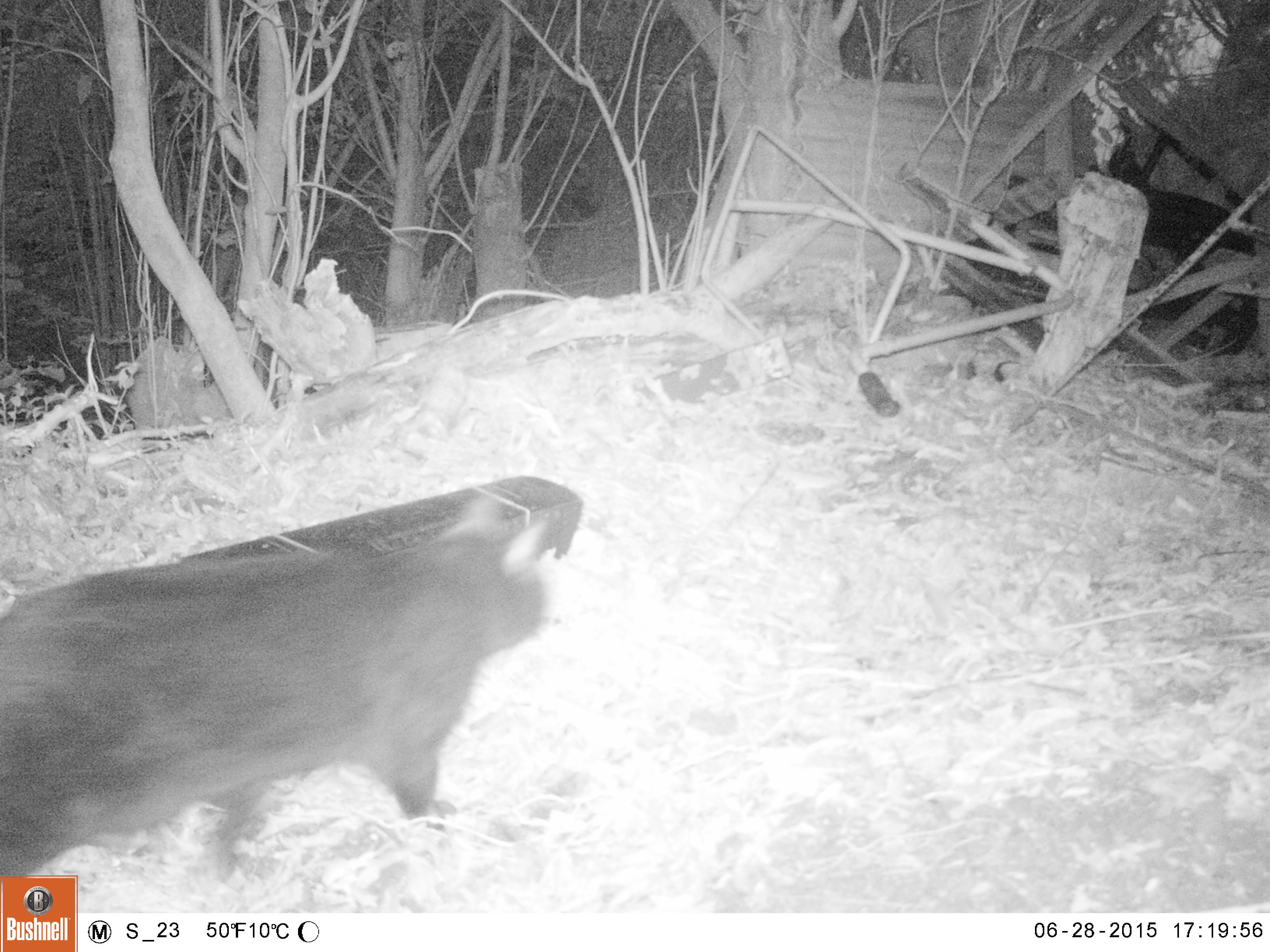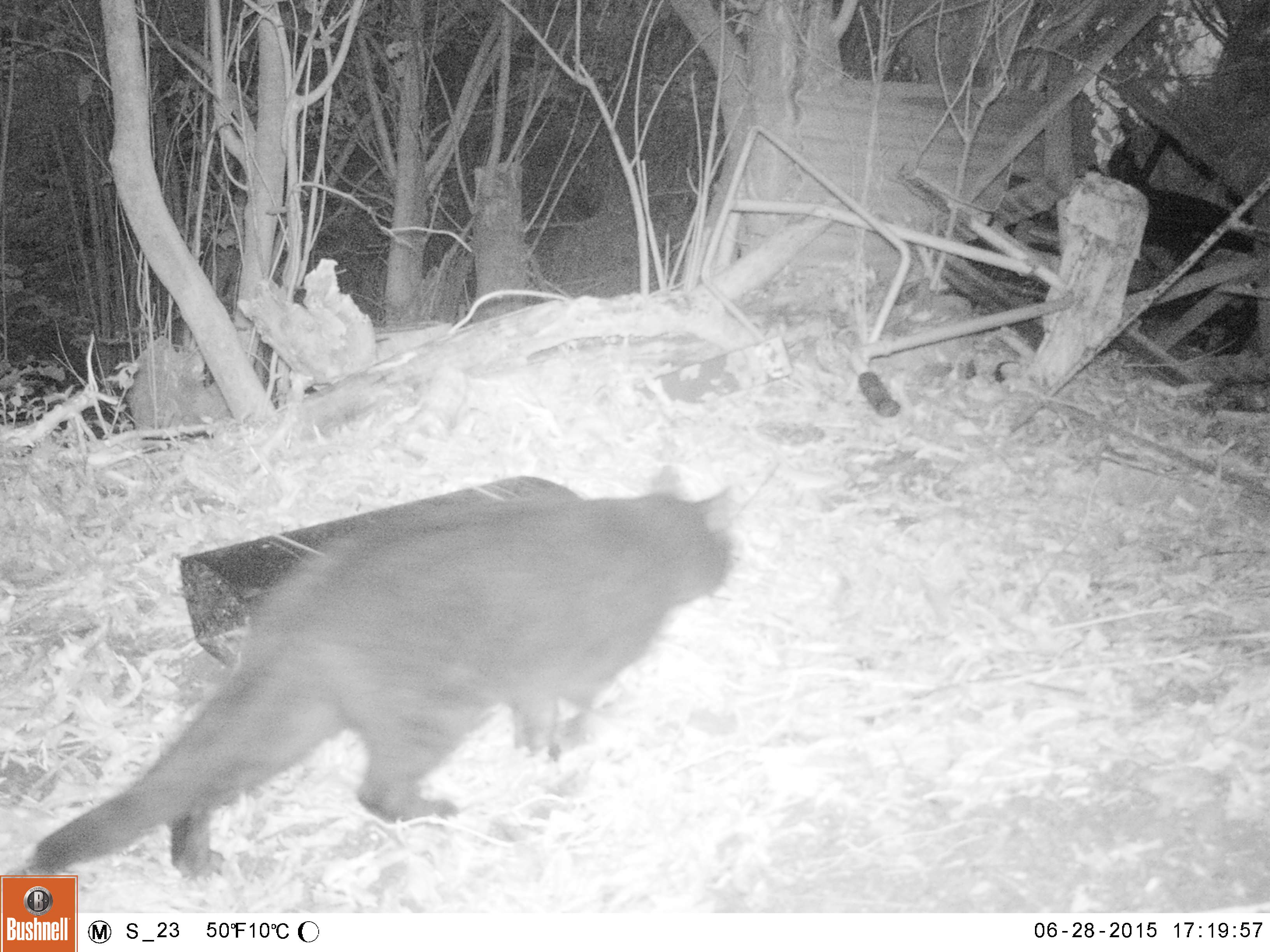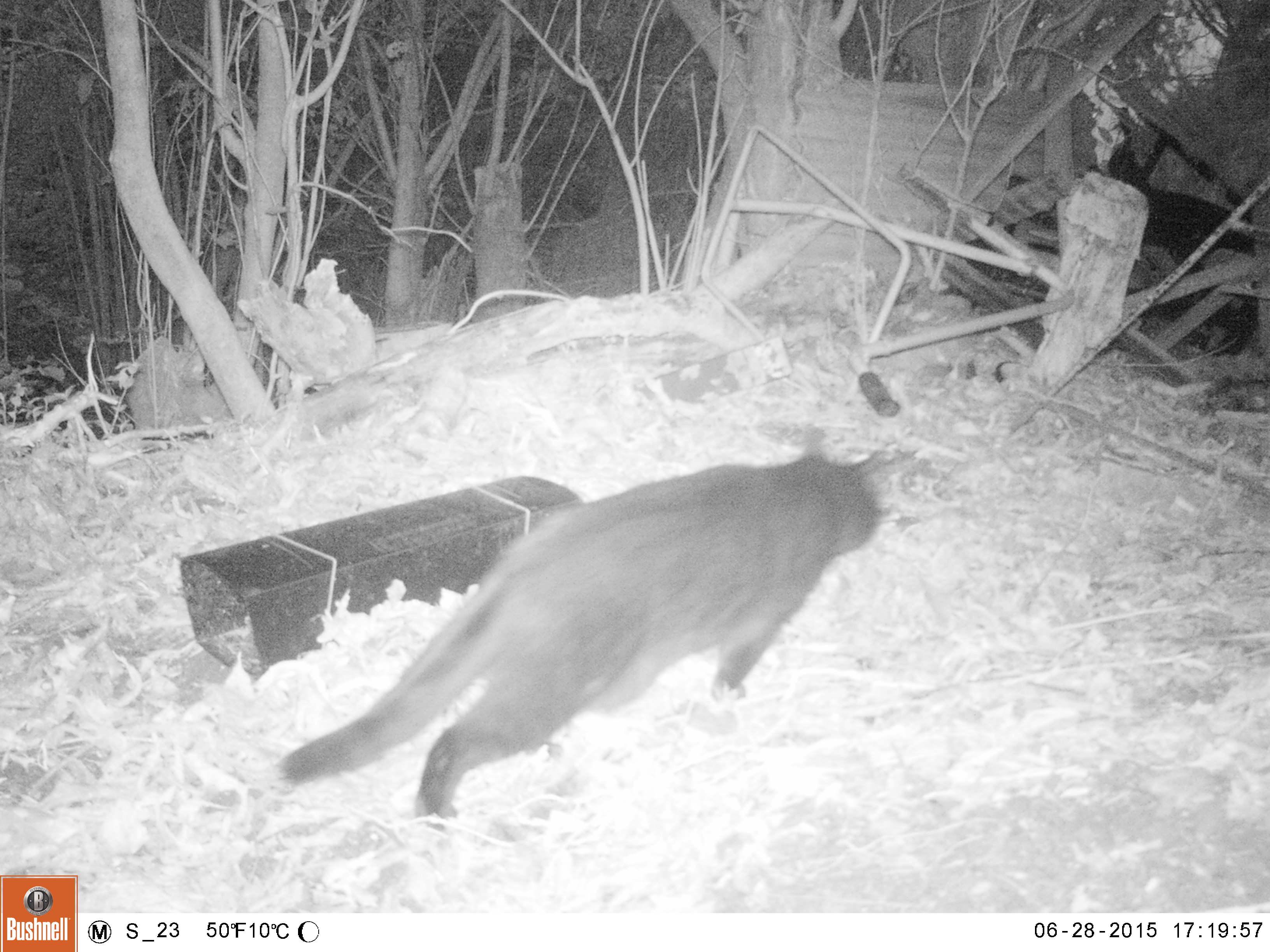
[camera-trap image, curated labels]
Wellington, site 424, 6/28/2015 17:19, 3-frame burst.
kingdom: Animalia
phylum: Chordata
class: Mammalia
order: Carnivora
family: Felidae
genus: Felis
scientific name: Felis catus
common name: cat